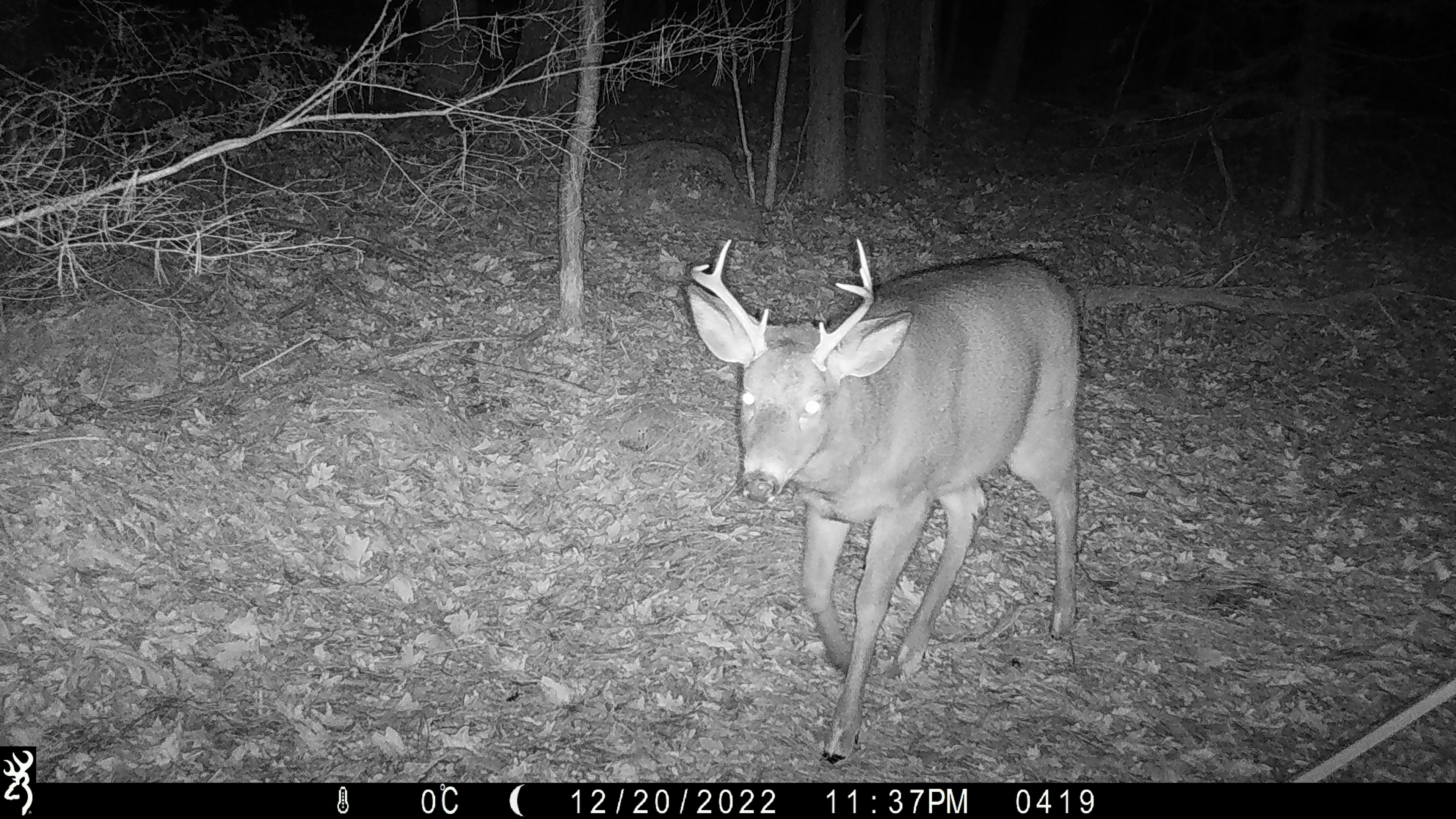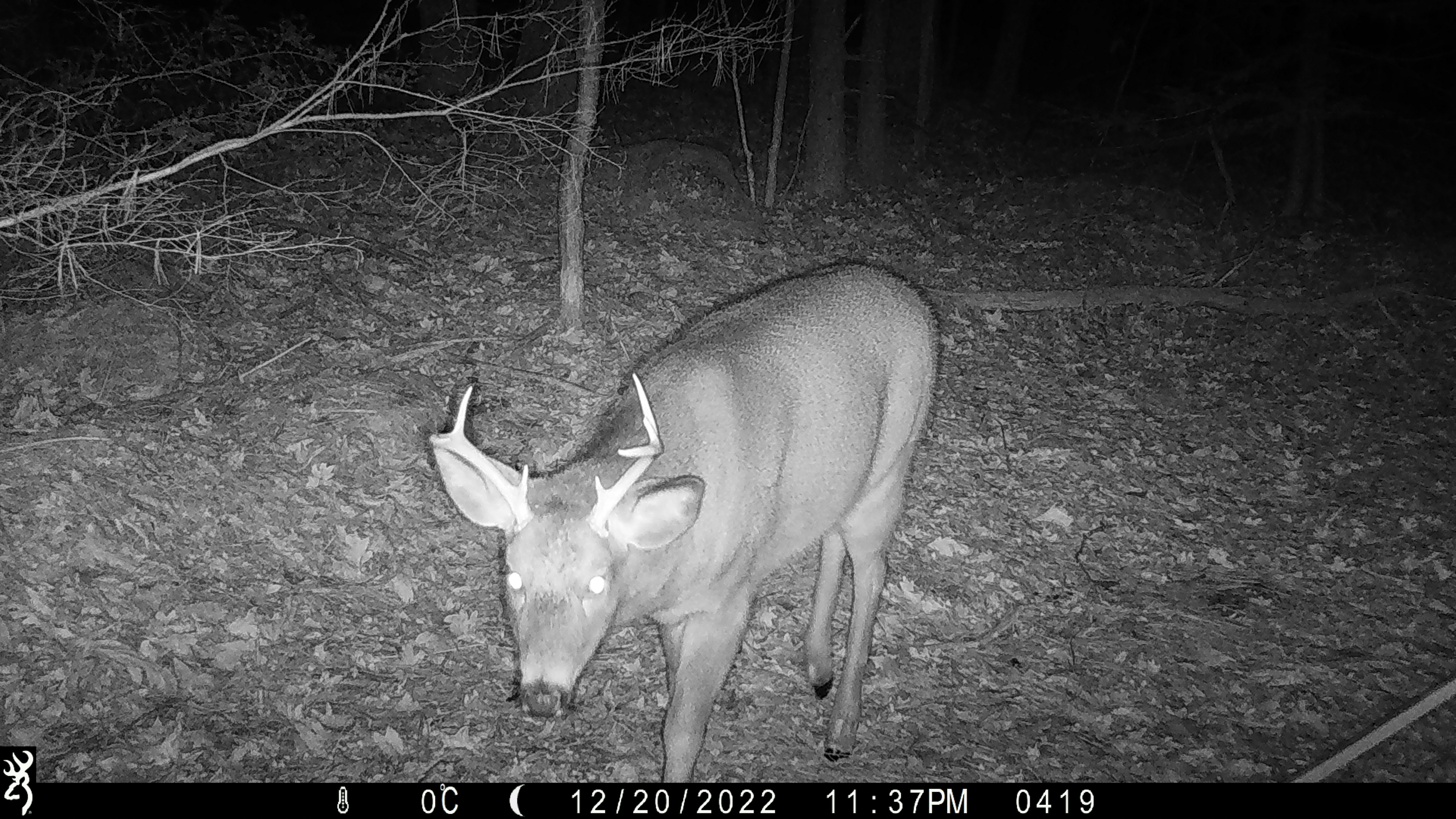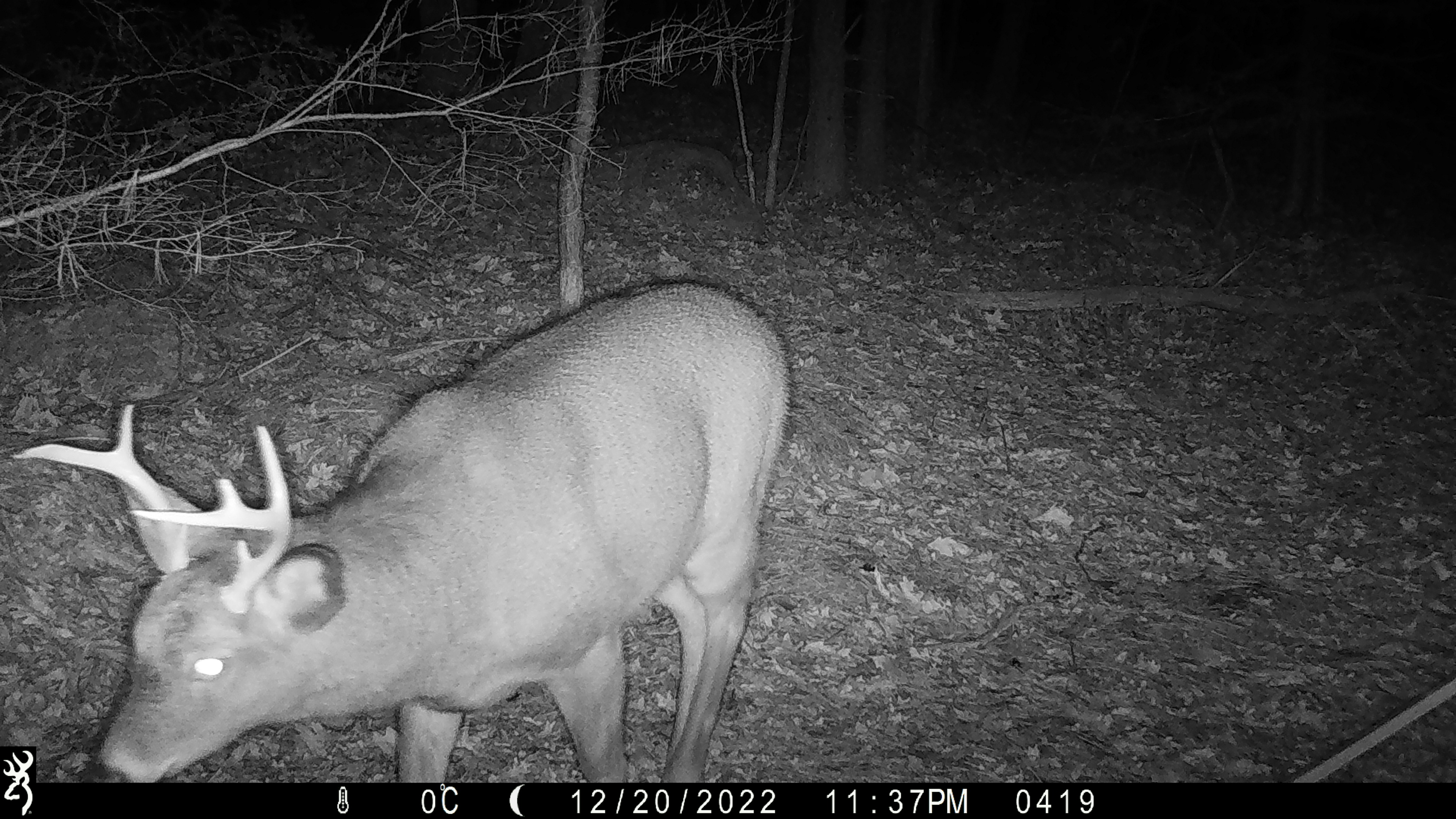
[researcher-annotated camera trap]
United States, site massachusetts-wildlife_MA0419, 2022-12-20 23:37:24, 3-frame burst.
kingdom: Animalia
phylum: Chordata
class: Mammalia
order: Artiodactyla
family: Cervidae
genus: Odocoileus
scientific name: Odocoileus virginianus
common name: white-tailed deer